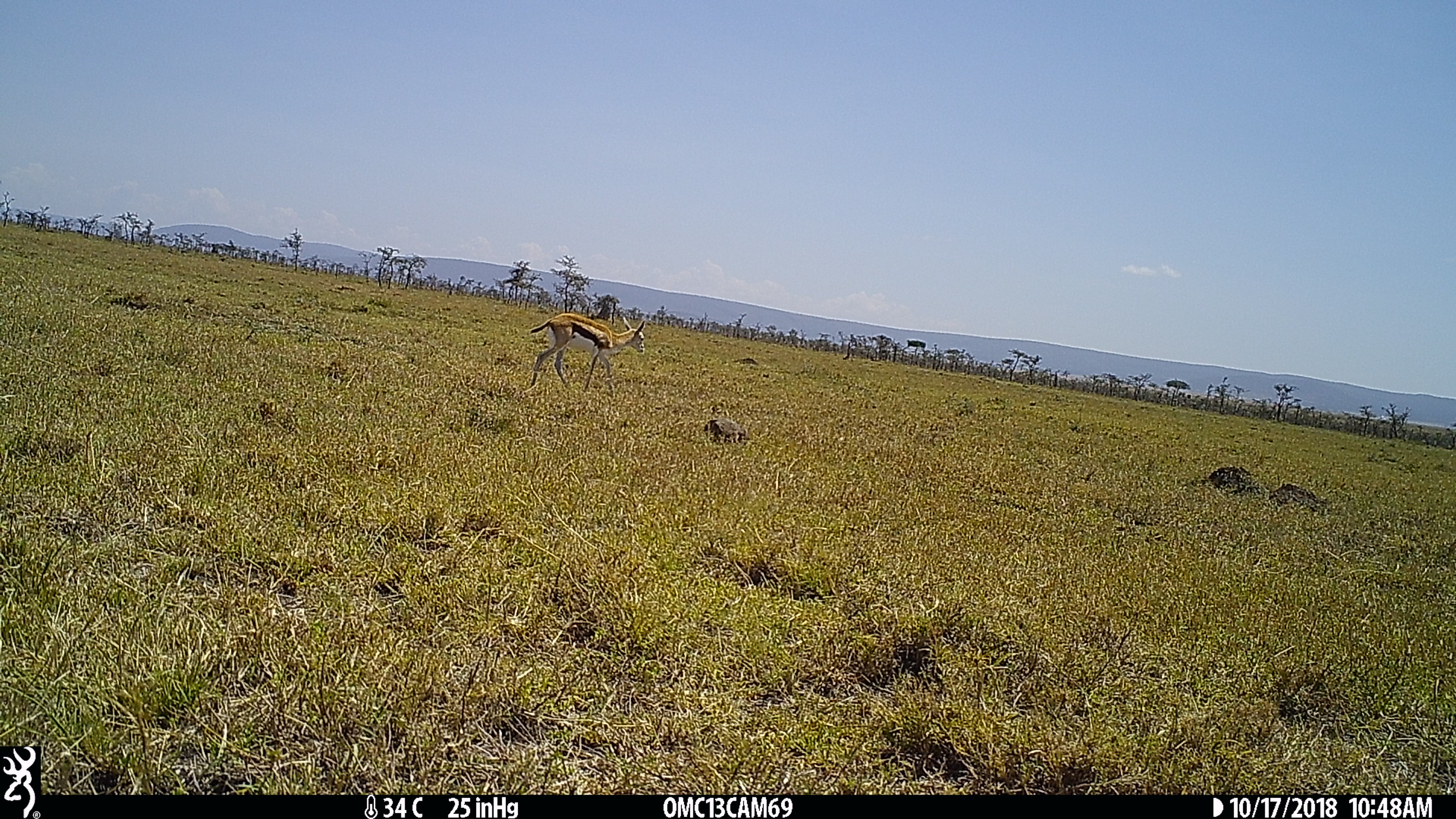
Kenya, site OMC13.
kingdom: Animalia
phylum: Chordata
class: Mammalia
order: Artiodactyla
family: Bovidae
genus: Eudorcas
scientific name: Eudorcas thomsonii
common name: thomon's gazelle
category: gazelle thomsons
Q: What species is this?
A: Gazelle thomsons (thomon's gazelle) (Eudorcas thomsonii).